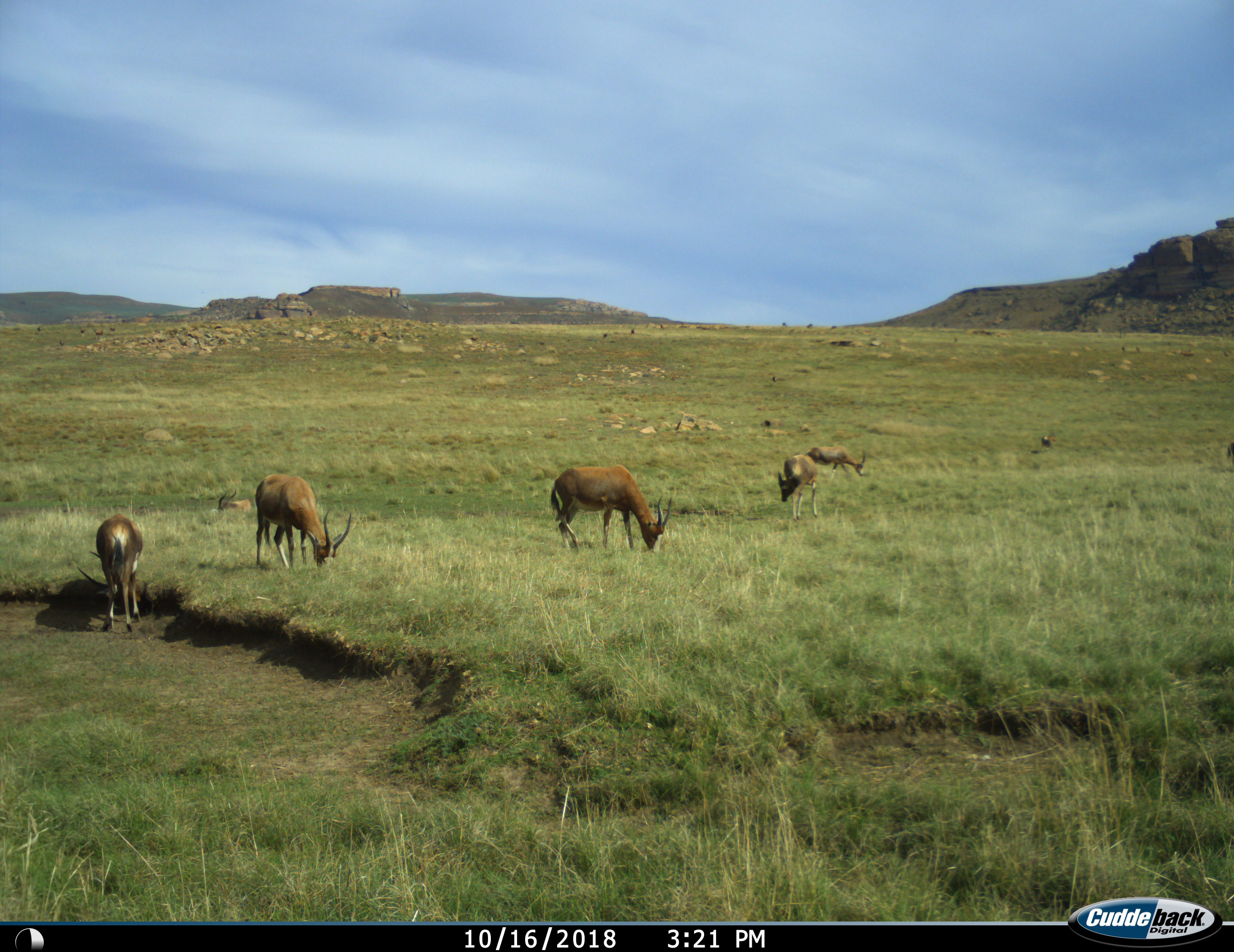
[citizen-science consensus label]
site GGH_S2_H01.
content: unidentified animal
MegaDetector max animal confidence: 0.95